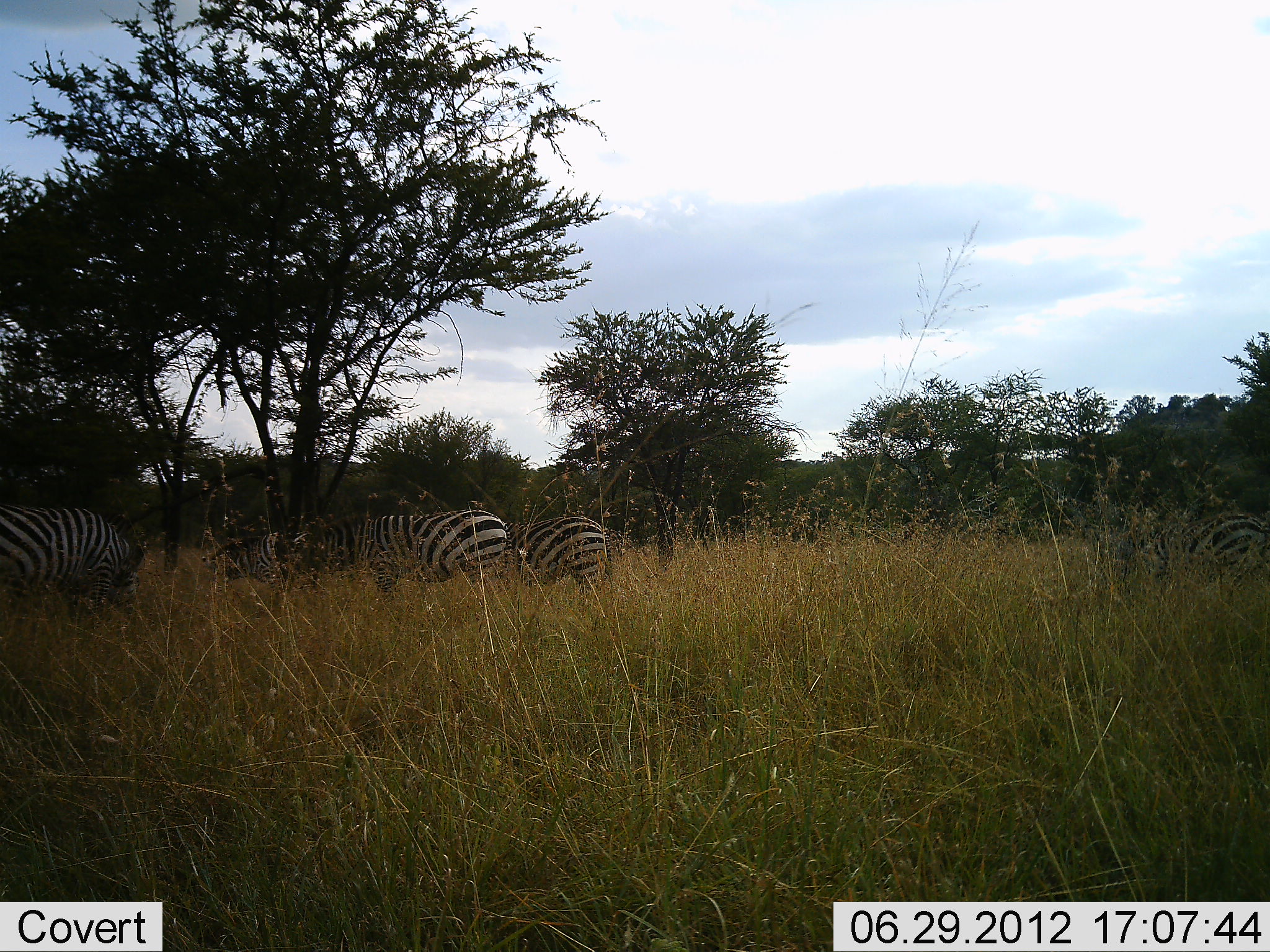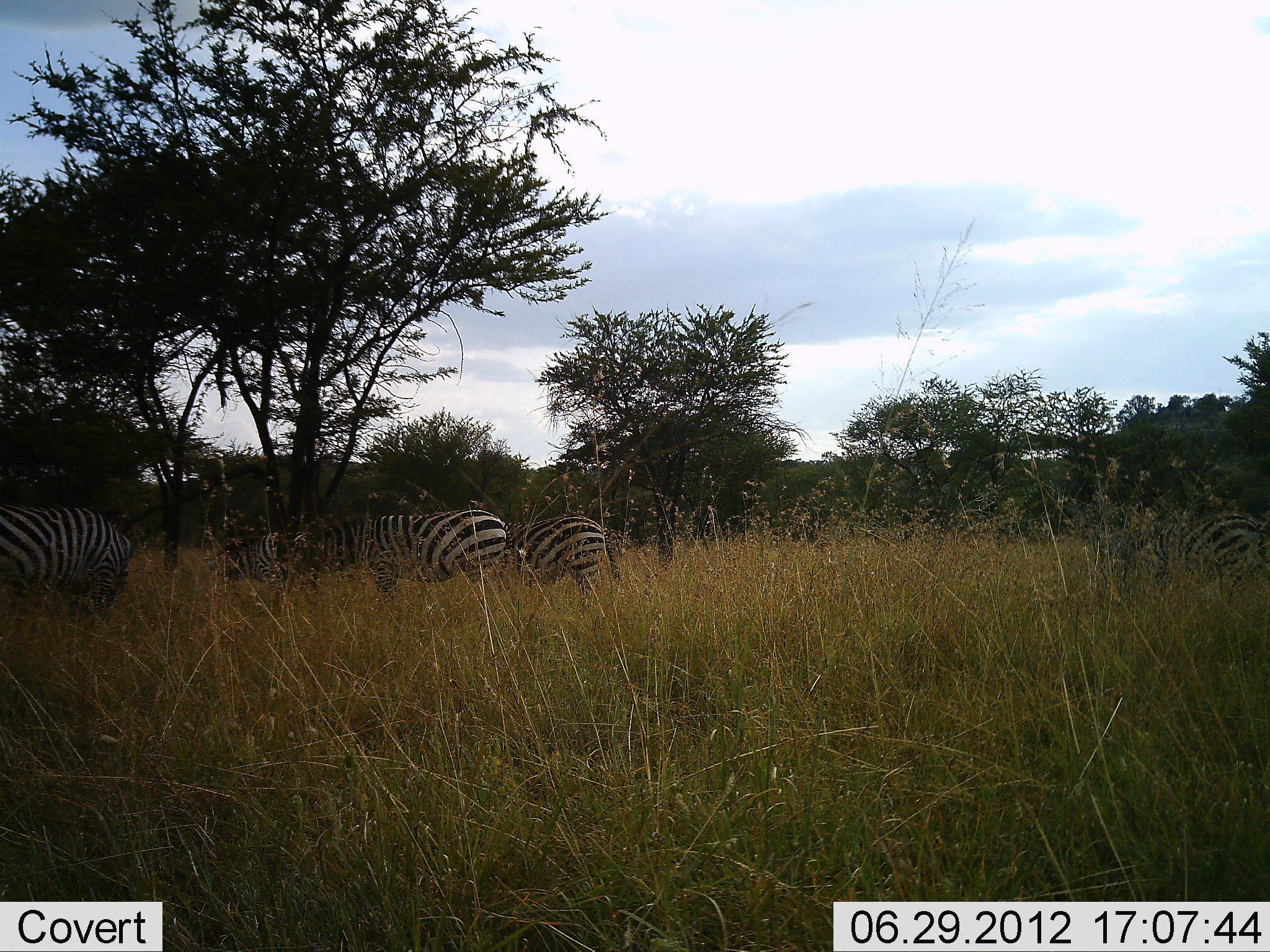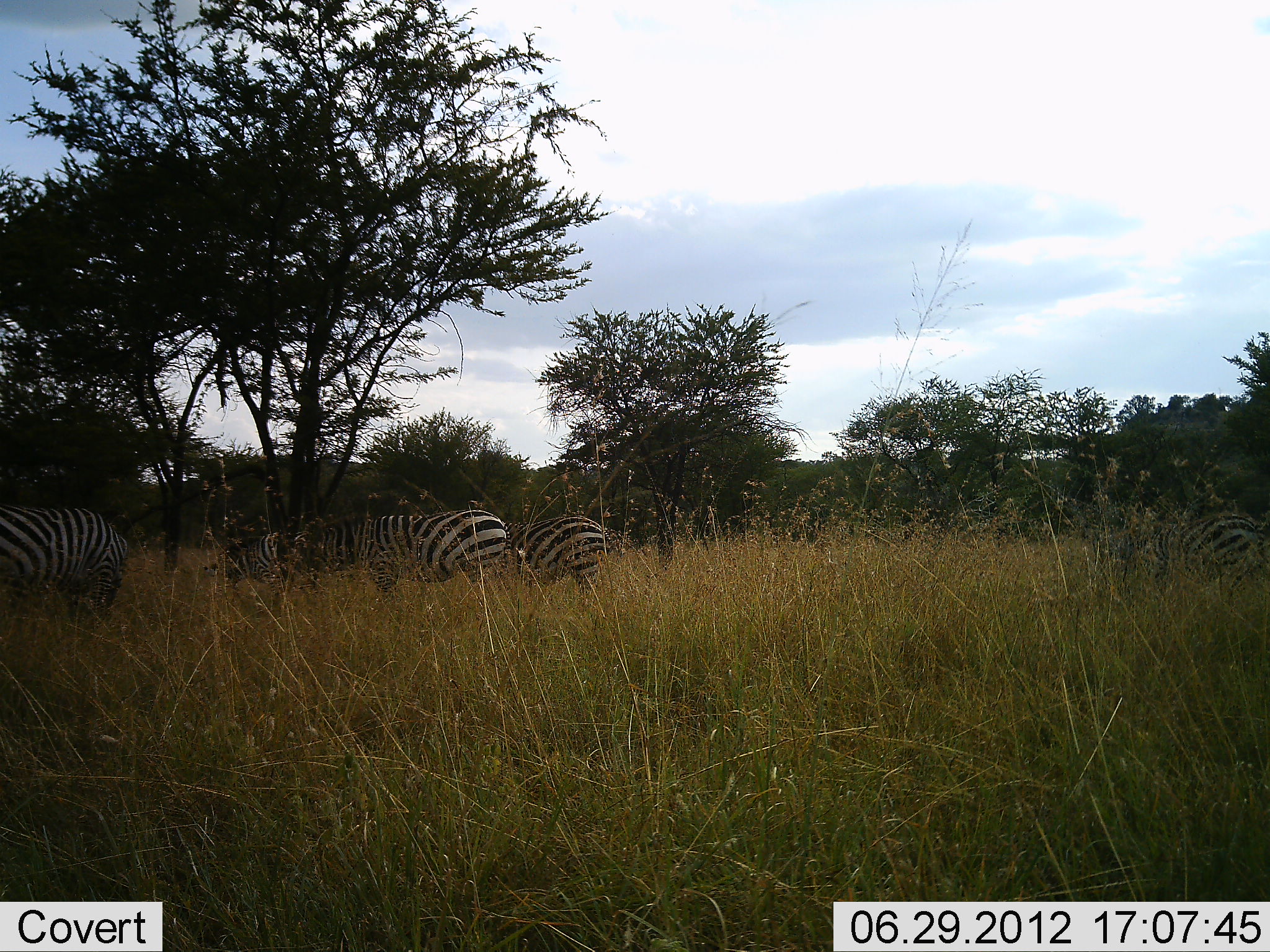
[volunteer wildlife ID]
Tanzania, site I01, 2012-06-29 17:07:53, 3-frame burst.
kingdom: Animalia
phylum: Chordata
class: Mammalia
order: Perissodactyla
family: Equidae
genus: Equus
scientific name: Equus quagga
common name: plains zebra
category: zebra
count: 5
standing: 70%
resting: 0%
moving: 10%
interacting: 0%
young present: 0%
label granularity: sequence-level